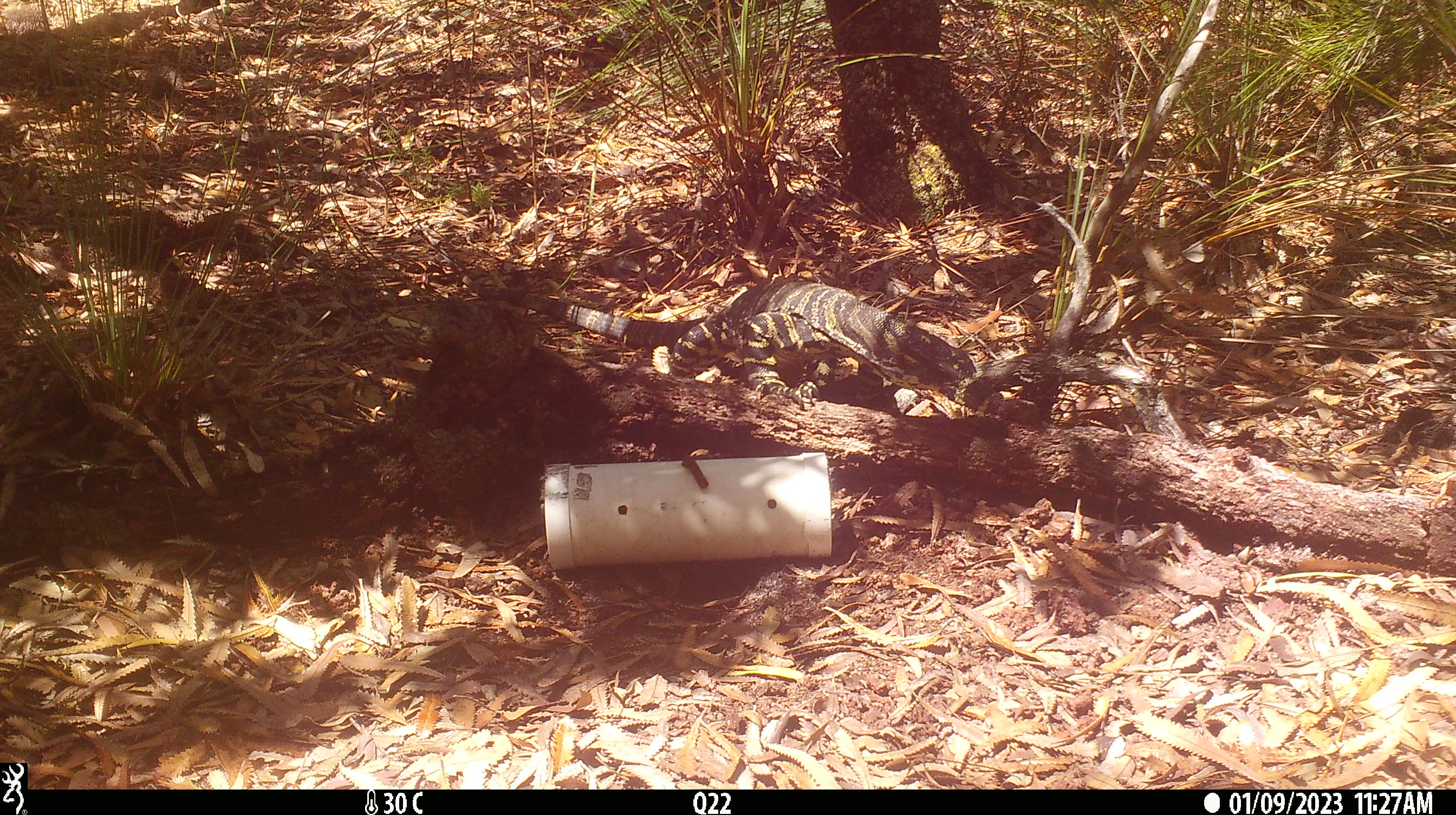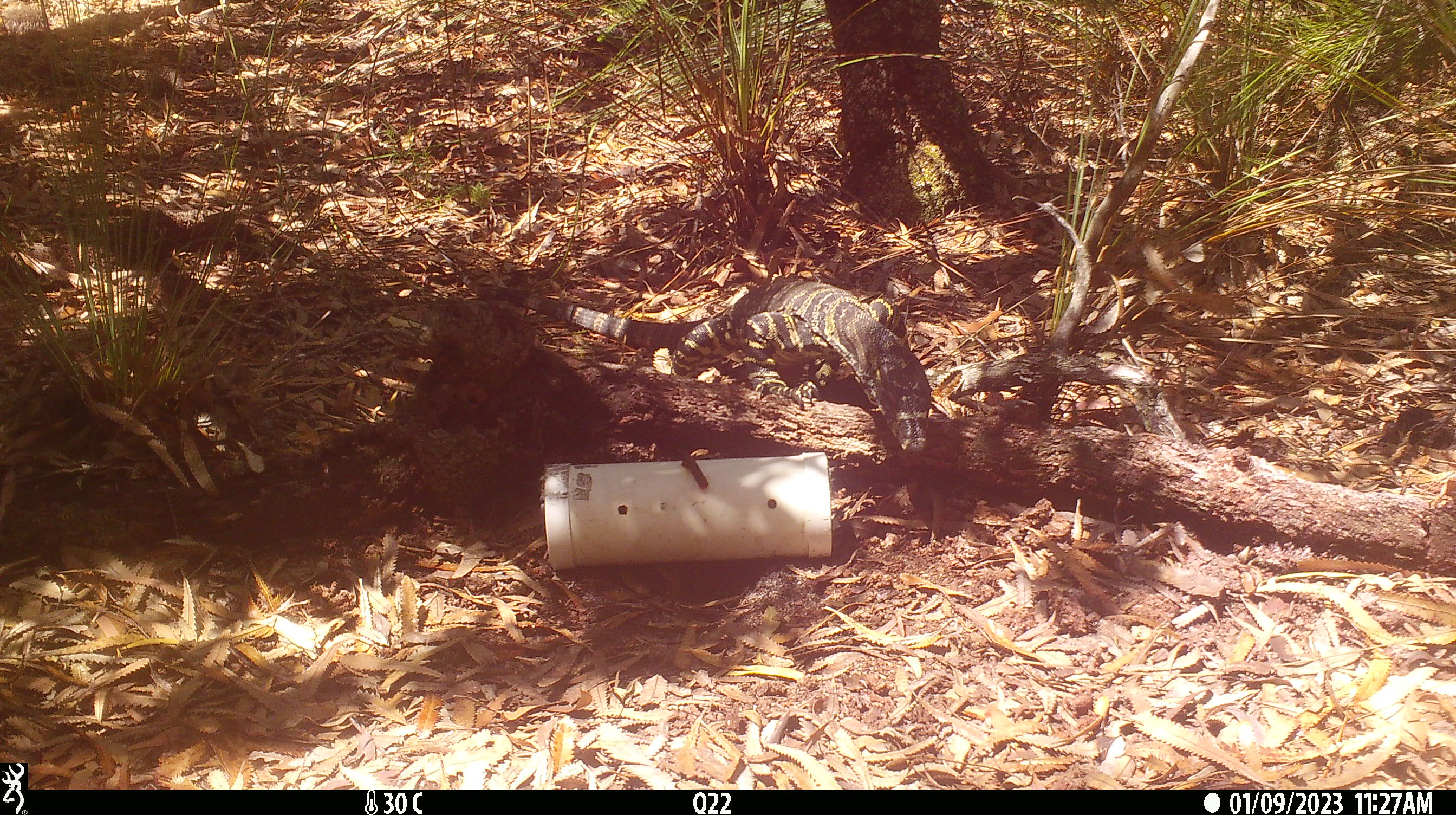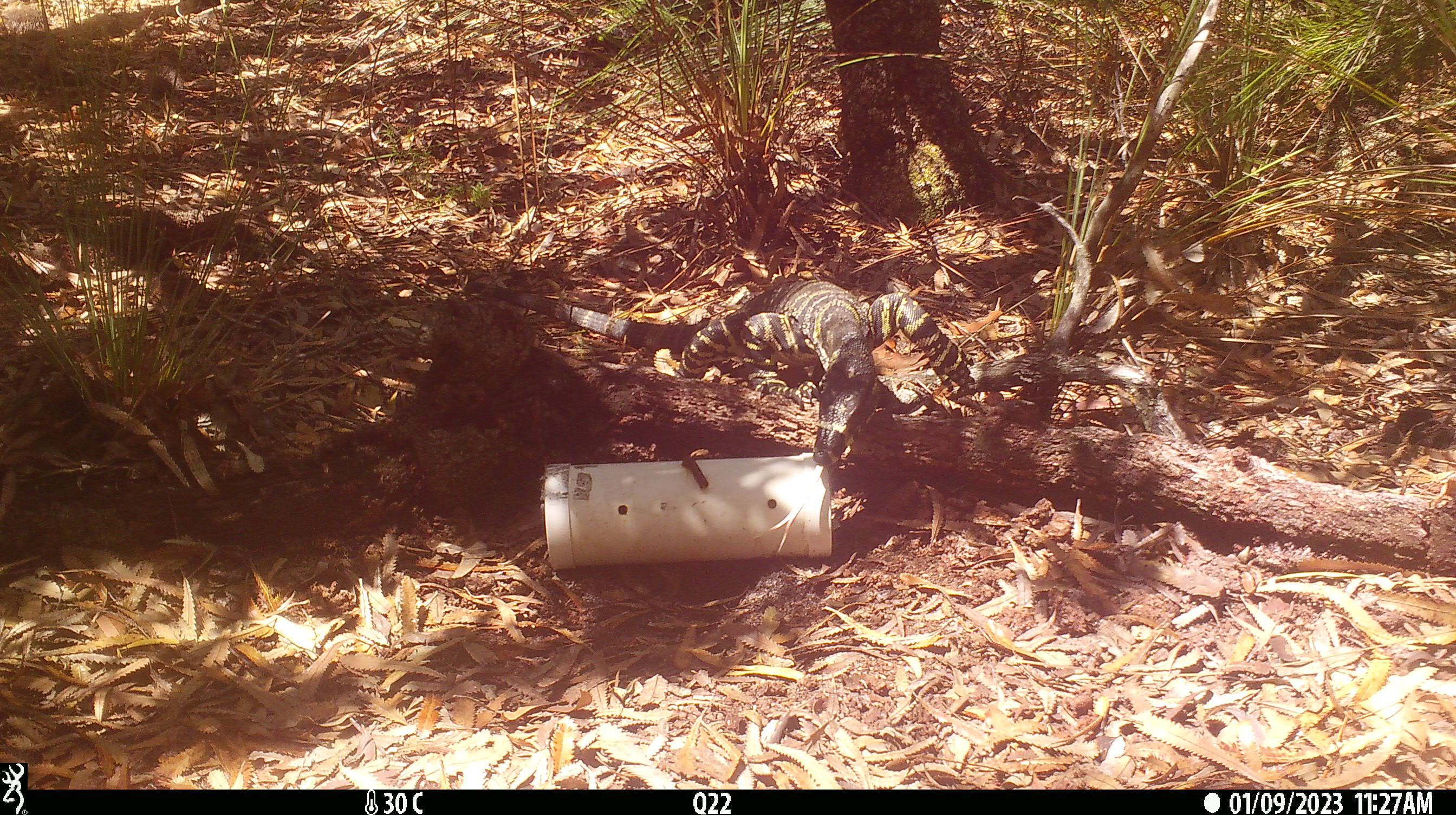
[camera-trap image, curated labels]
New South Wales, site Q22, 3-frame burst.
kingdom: Animalia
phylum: Chordata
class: Reptilia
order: Squamata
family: Varanidae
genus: Varanus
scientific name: Varanus varius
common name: lace monitor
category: goanna